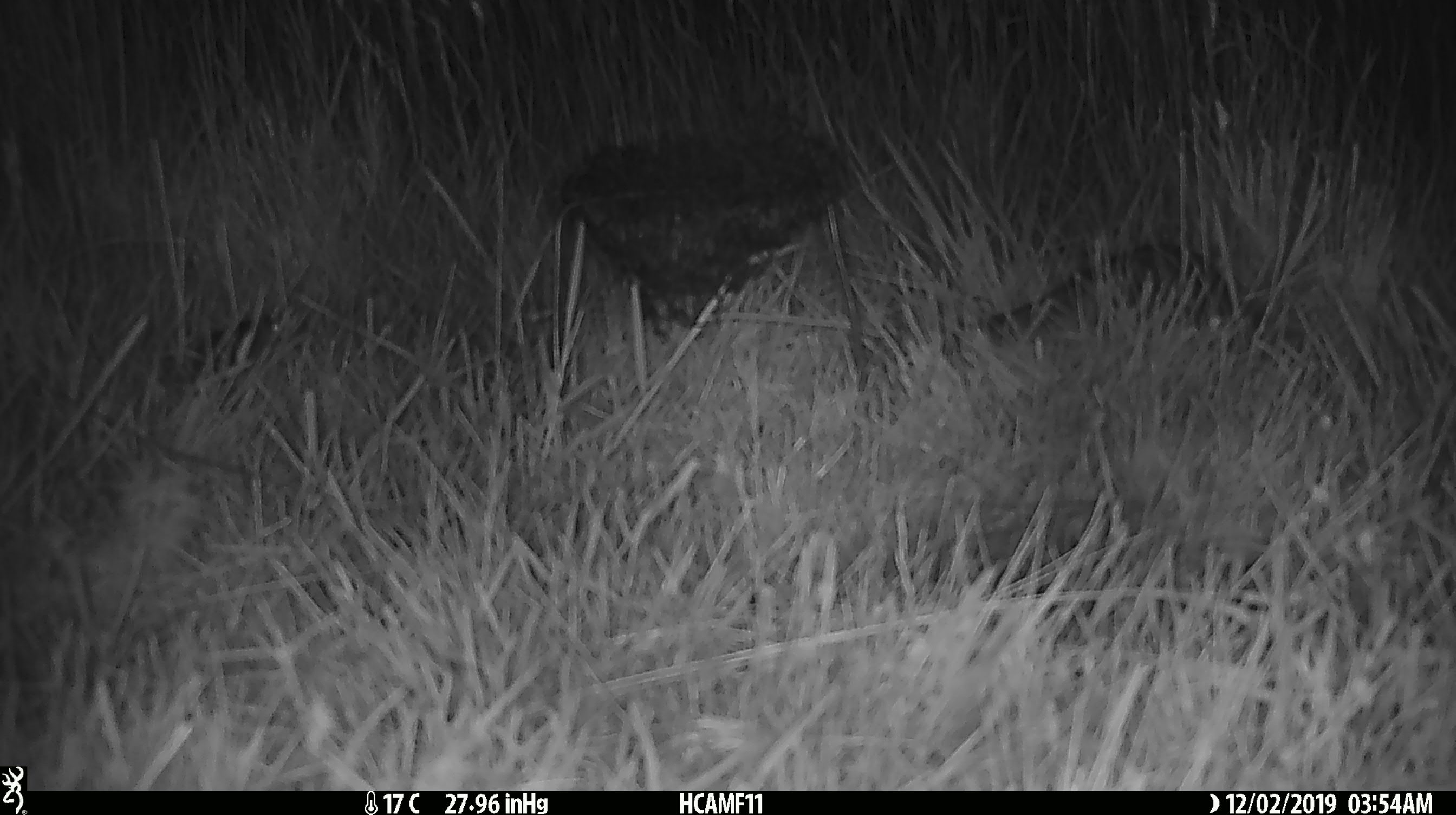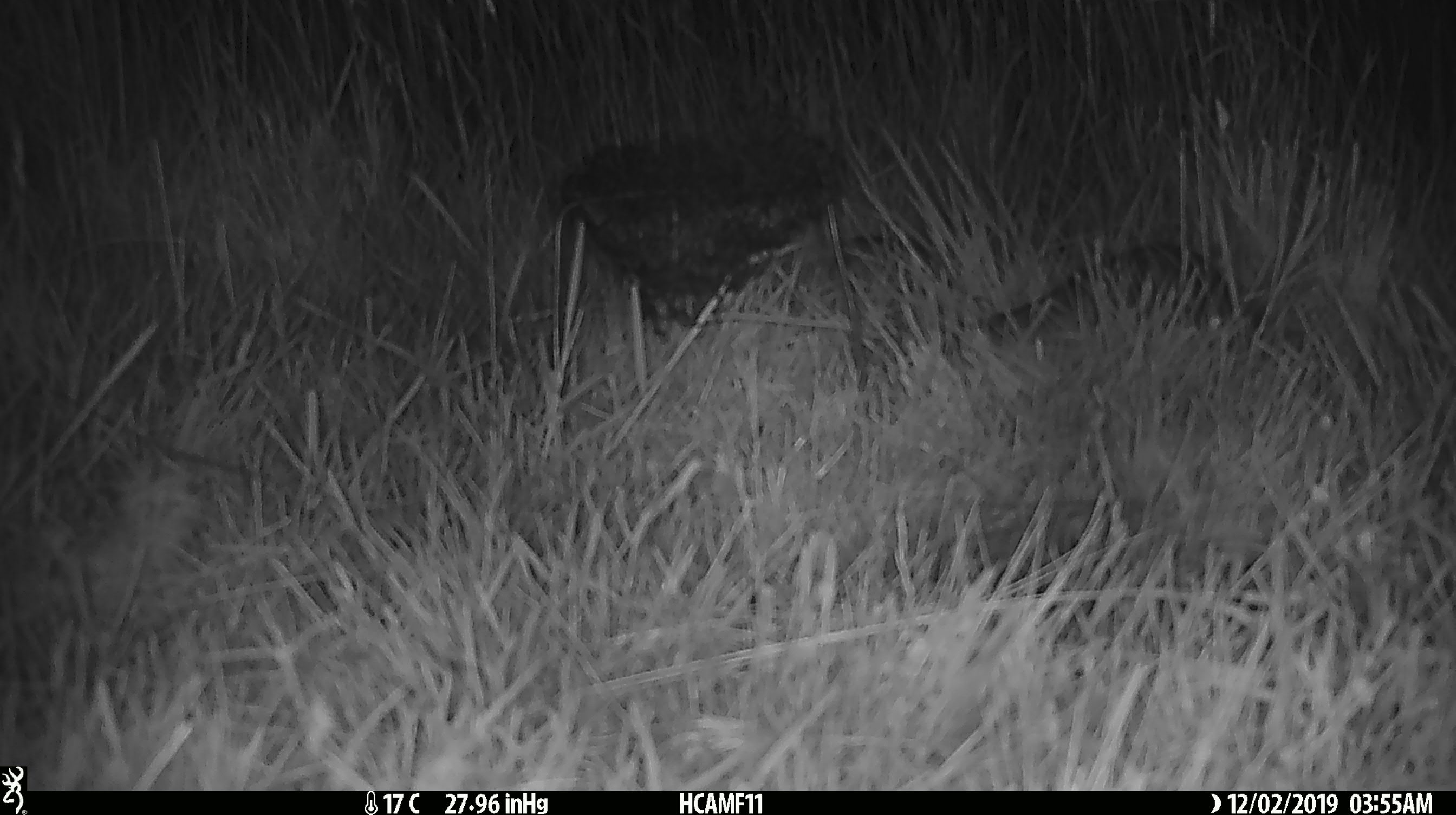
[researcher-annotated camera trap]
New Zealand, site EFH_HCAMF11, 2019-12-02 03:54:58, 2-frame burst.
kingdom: Animalia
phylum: Chordata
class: Mammalia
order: Rodentia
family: Muridae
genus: Mus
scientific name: Mus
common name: mouse